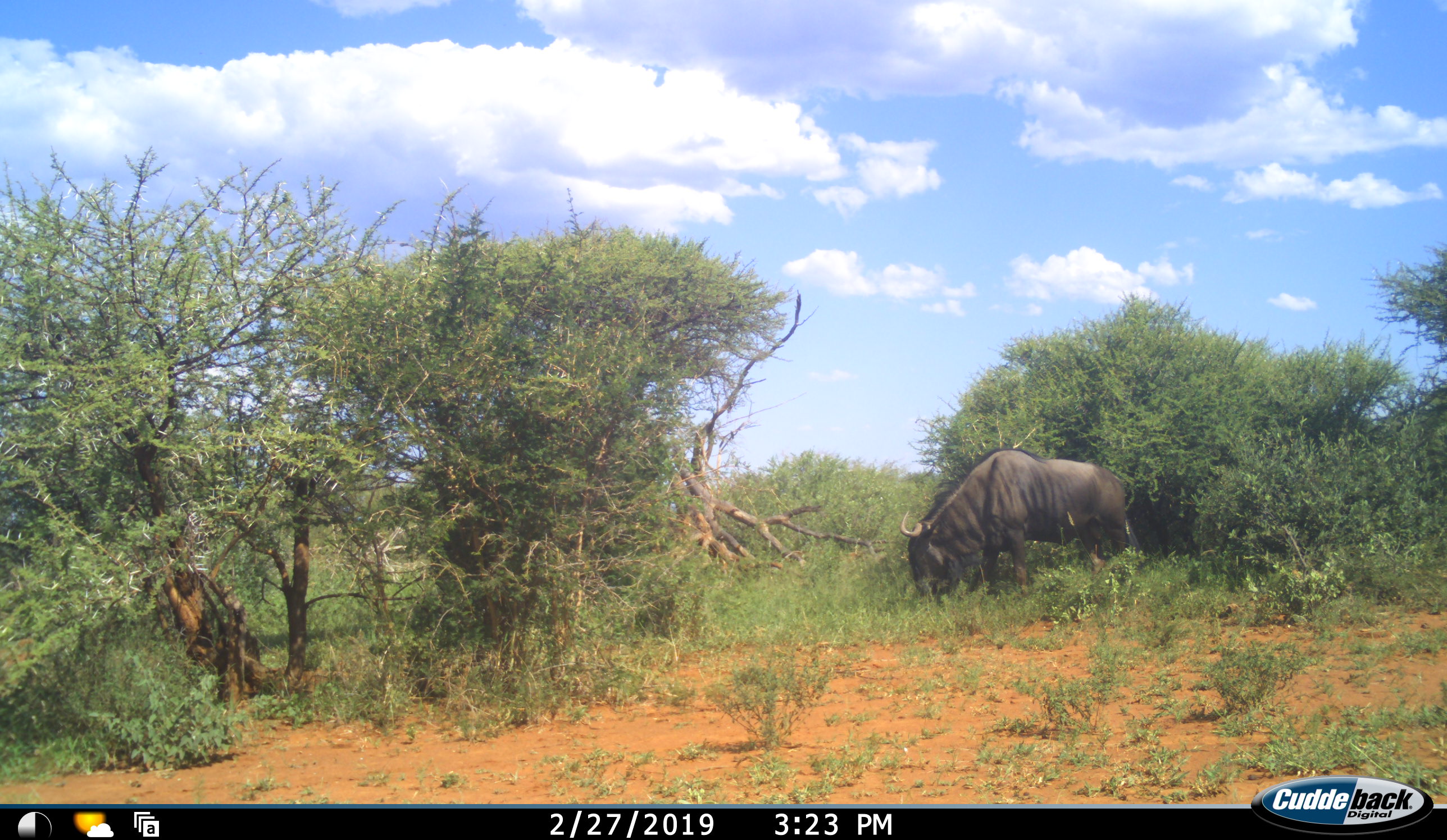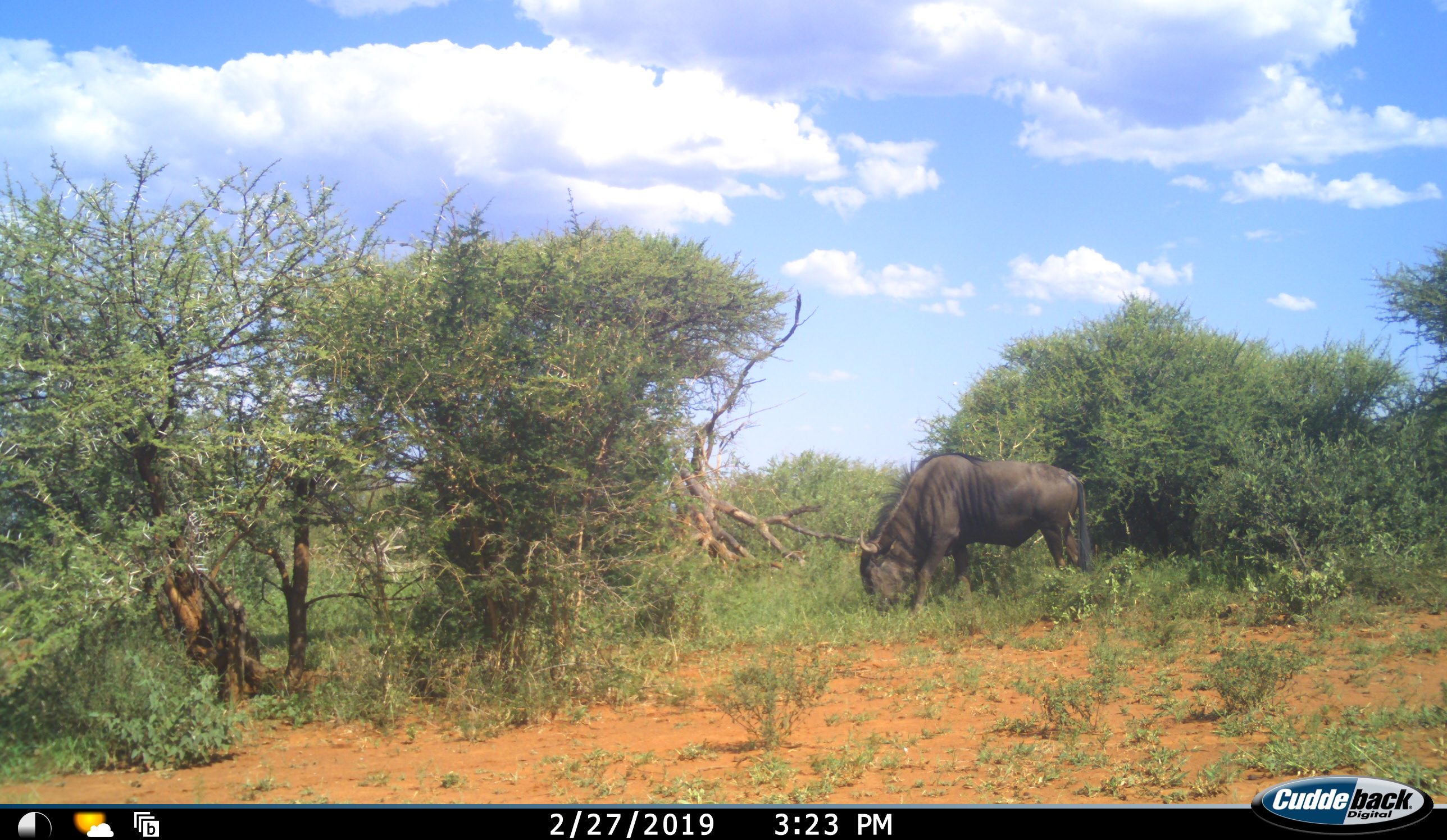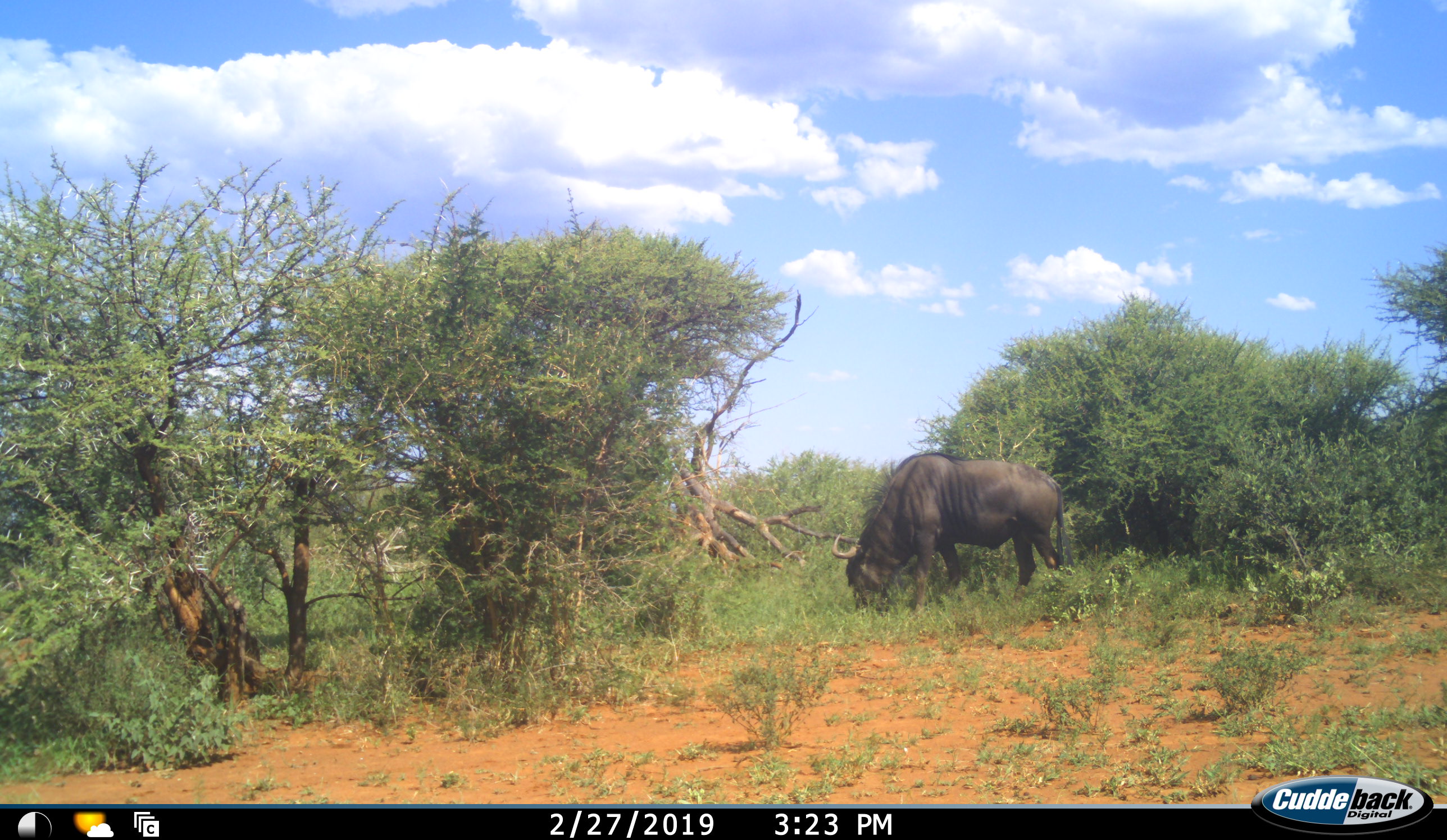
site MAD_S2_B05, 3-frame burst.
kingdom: Animalia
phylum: Chordata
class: Mammalia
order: Artiodactyla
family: Bovidae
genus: Connochaetes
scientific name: Connochaetes taurinus taurinus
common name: blue wildebeest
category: wildebeestblue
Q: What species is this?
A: Wildebeestblue (blue wildebeest) (Connochaetes taurinus taurinus).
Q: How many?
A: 1.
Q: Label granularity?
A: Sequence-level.